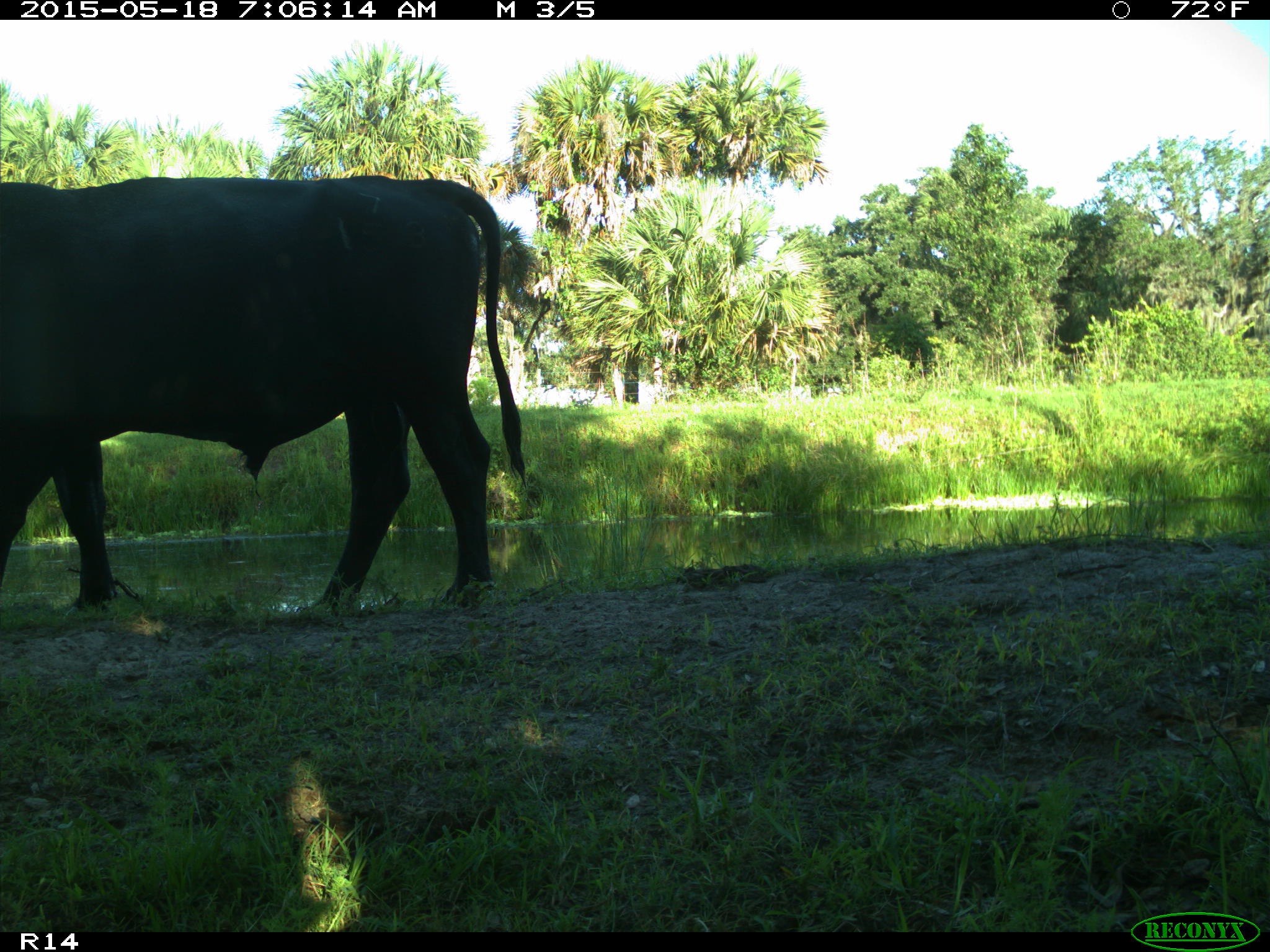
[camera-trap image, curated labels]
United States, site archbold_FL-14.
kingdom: Animalia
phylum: Chordata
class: Mammalia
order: Artiodactyla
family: Bovidae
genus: Bos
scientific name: Bos taurus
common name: domestic cow